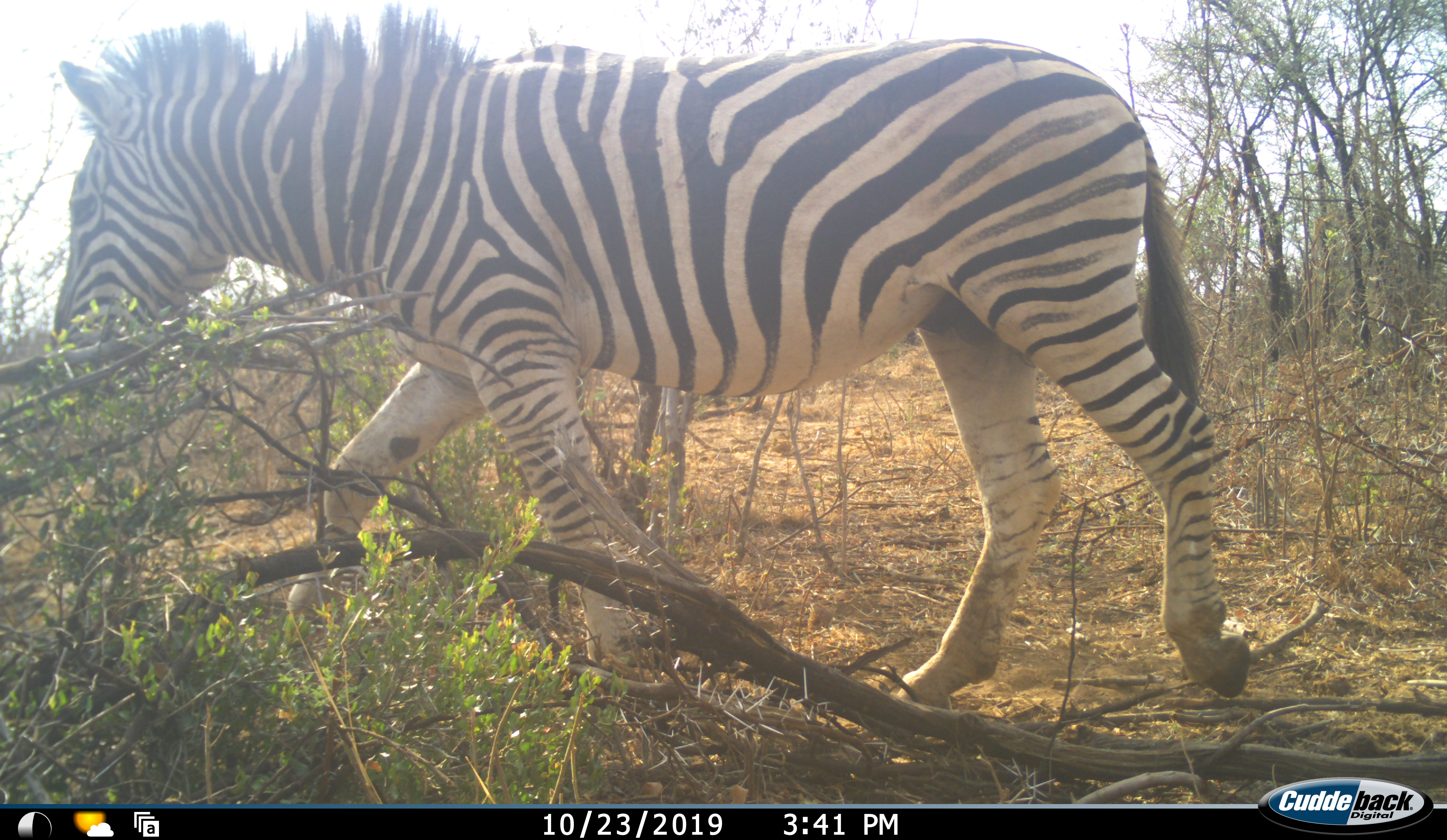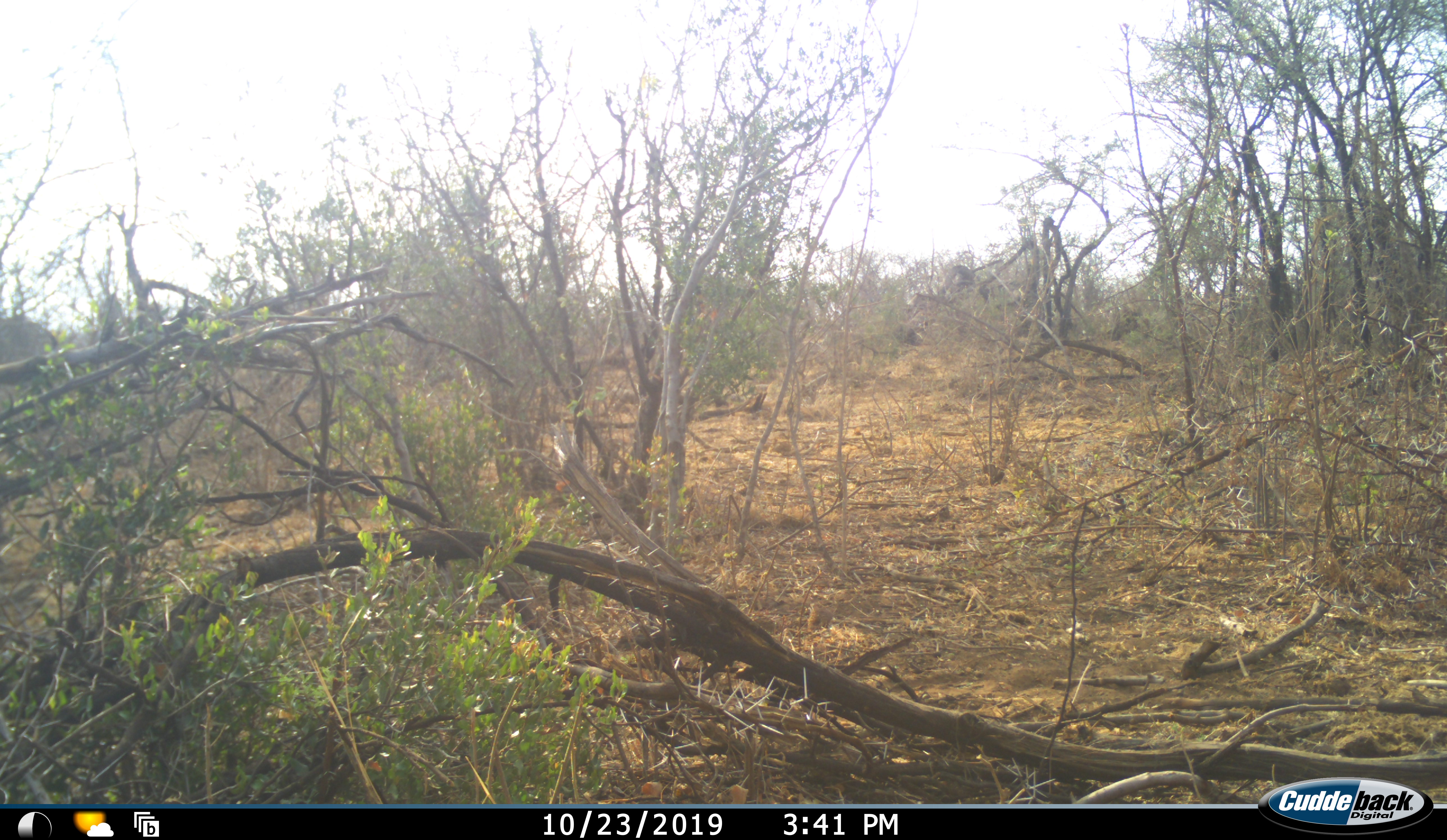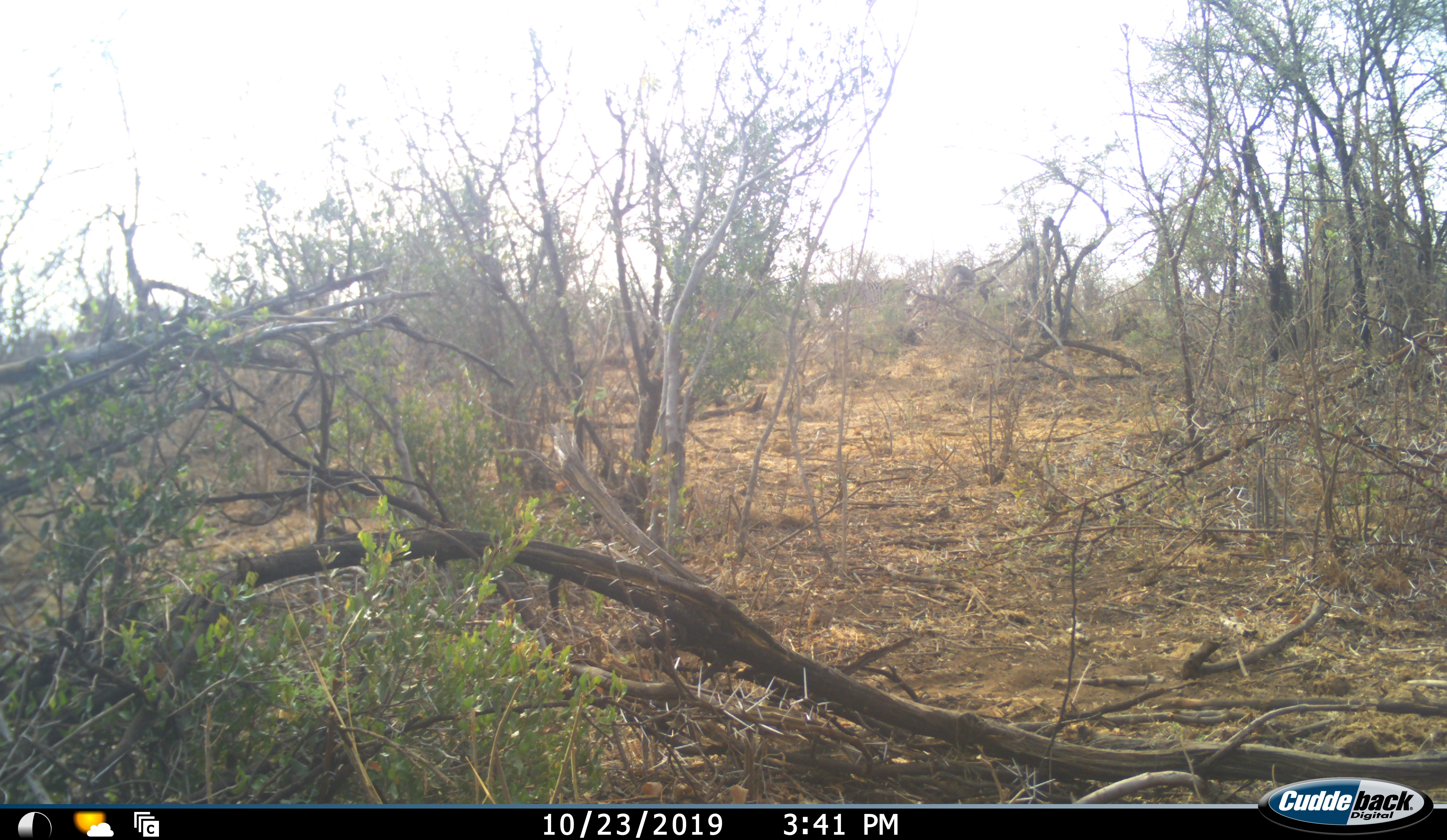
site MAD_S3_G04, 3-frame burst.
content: unidentified animal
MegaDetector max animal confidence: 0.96